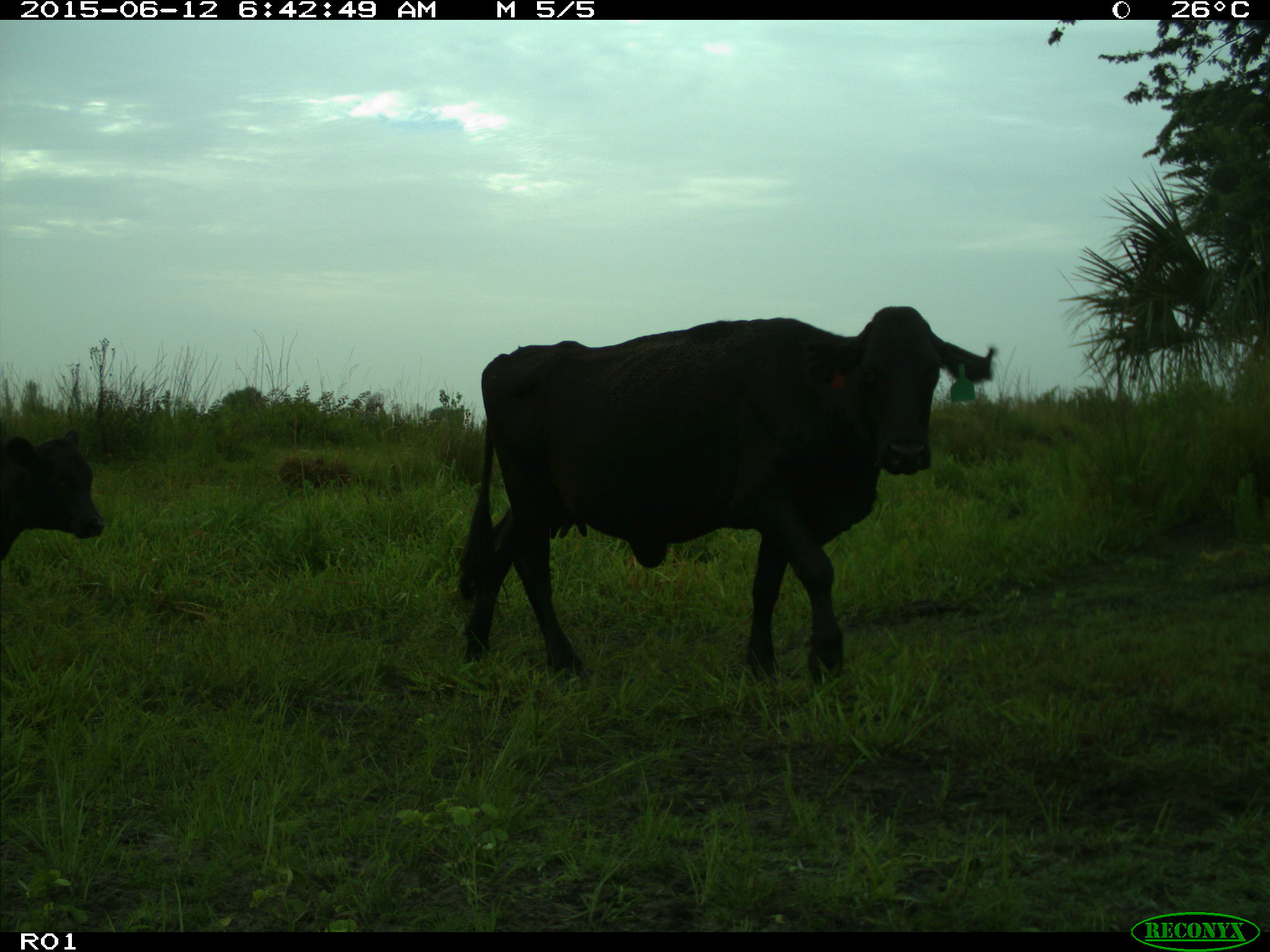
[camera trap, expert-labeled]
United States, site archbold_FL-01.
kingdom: Animalia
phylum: Chordata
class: Mammalia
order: Artiodactyla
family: Bovidae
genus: Bos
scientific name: Bos taurus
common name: domestic cow